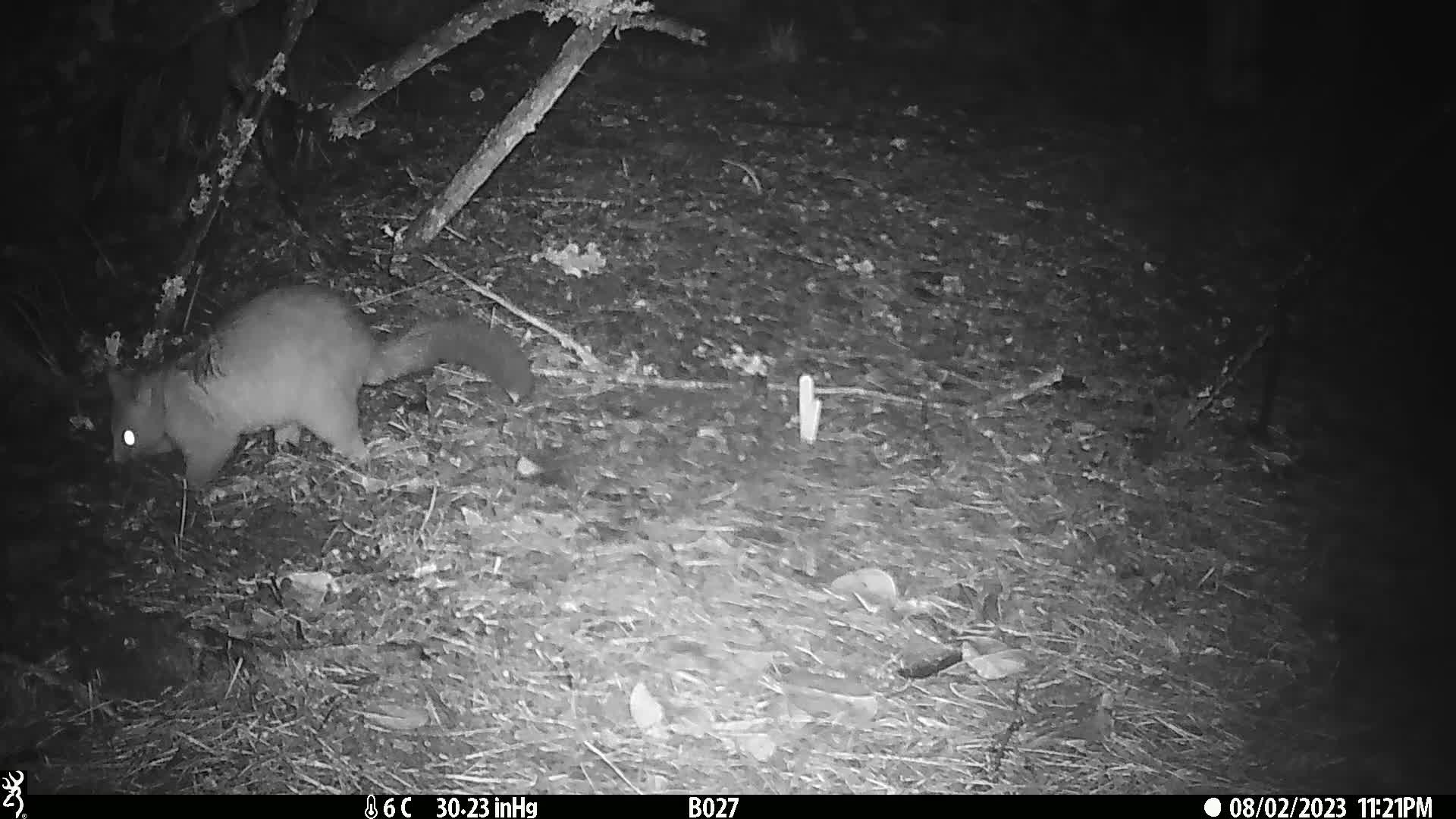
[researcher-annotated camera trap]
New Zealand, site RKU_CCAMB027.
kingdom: Animalia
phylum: Chordata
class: Mammalia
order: Diprotodontia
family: Phalangeridae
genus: Trichosurus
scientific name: Trichosurus vulpecula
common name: common brushtail possum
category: possum